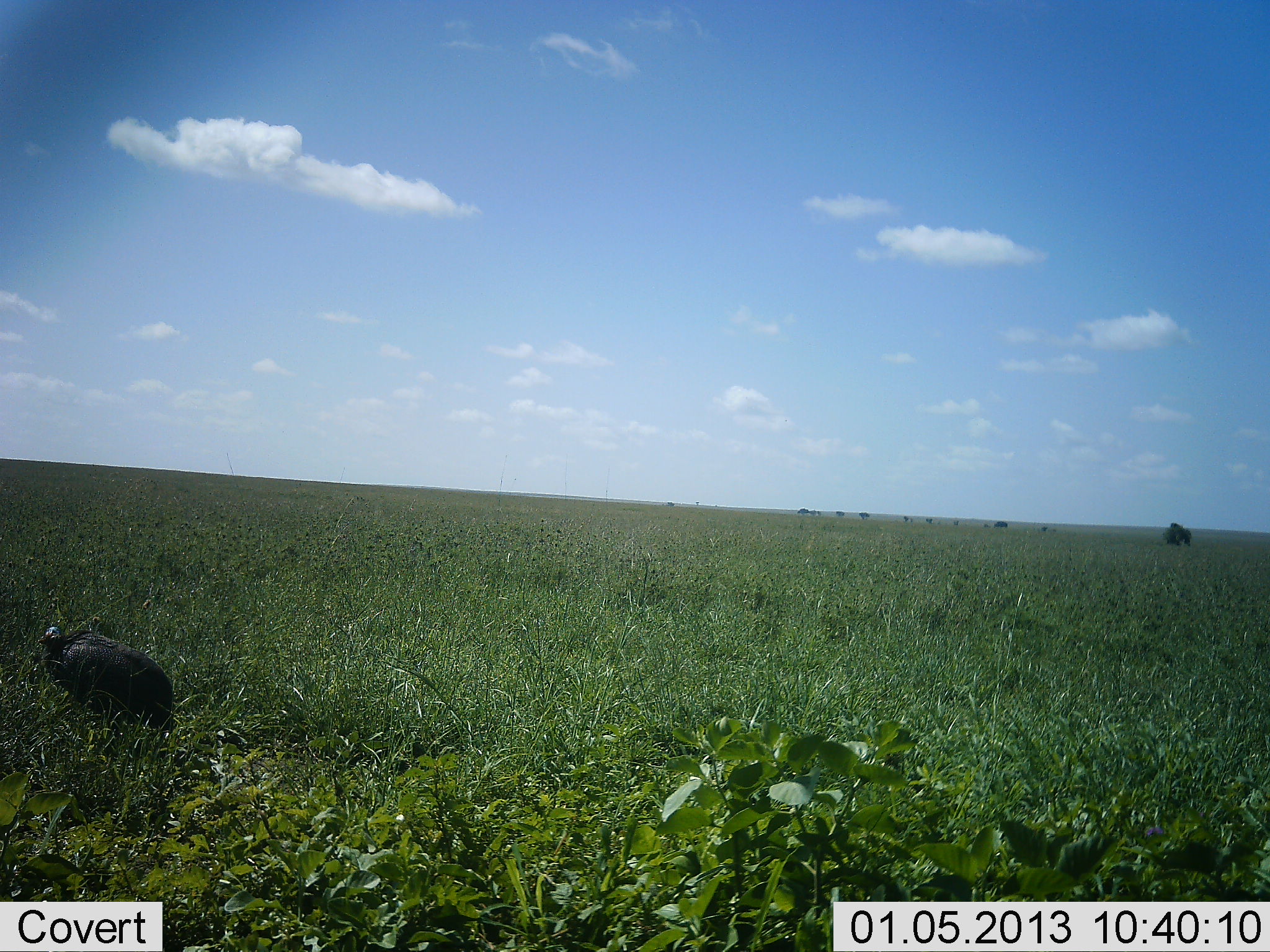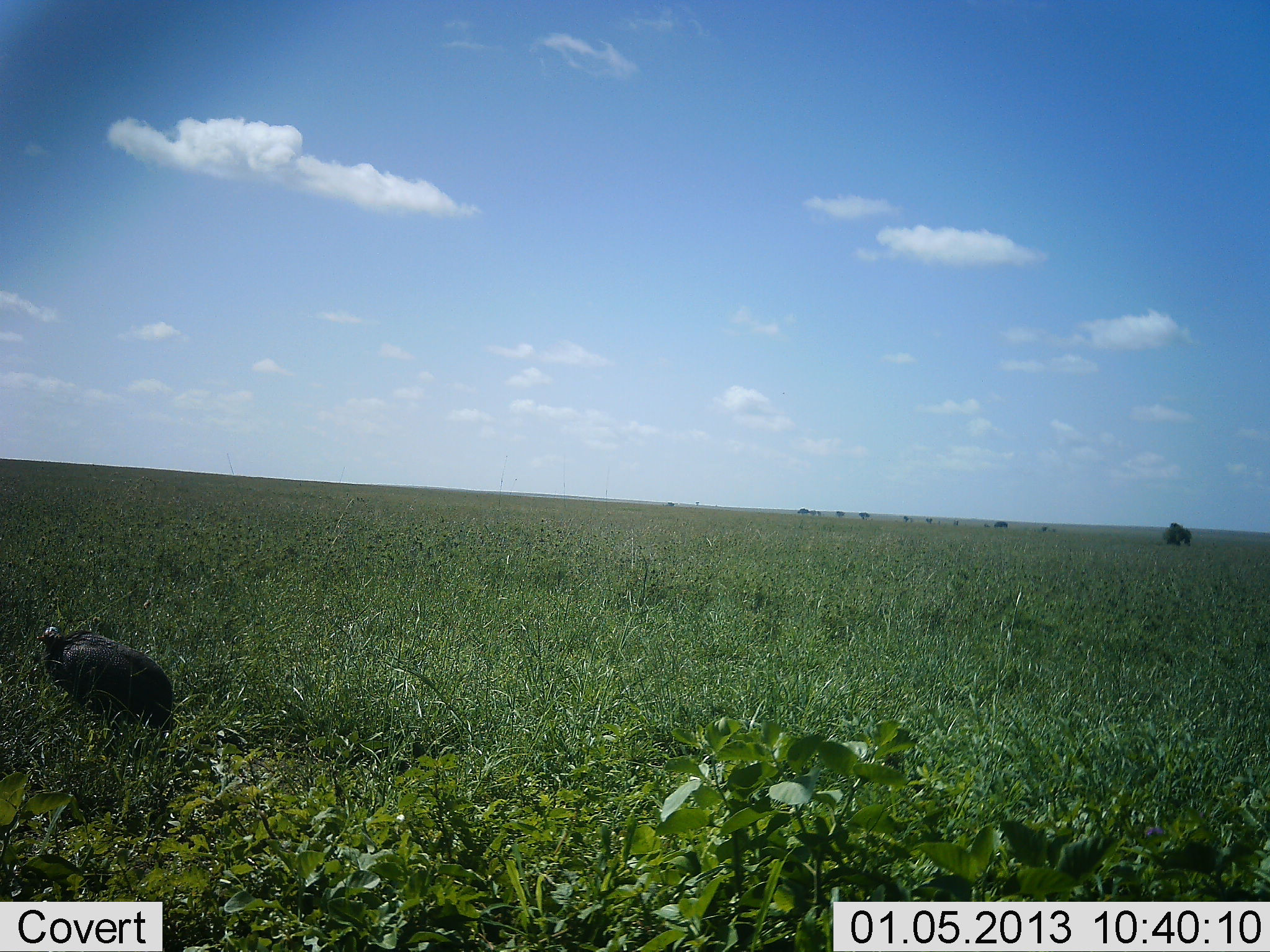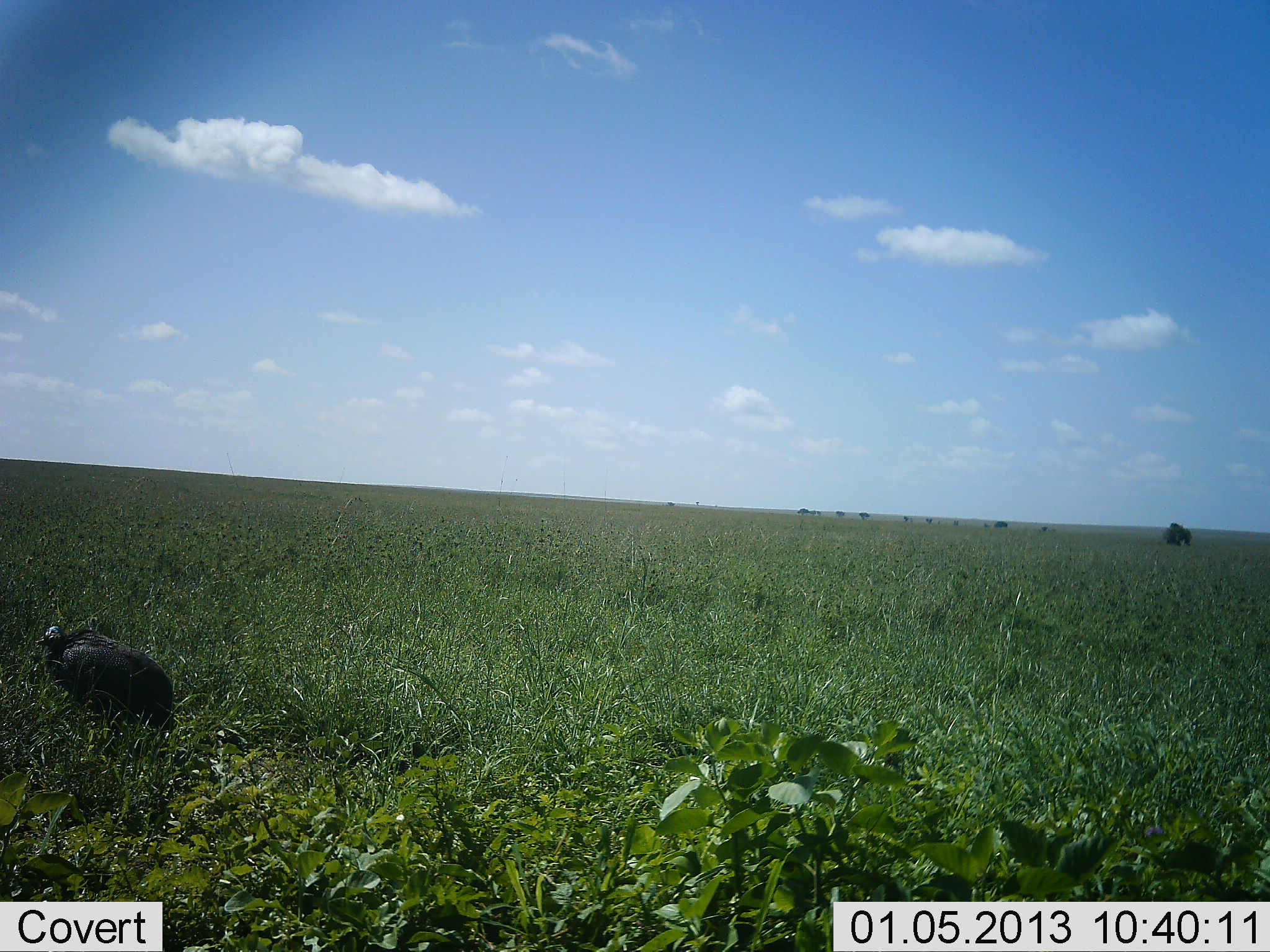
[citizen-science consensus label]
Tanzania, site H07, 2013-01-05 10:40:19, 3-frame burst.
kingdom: Animalia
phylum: Chordata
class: Aves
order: Galliformes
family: Numididae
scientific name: Numididae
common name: guinea fowl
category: guineafowl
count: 1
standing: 90%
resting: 10%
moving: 3%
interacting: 0%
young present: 0%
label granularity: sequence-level